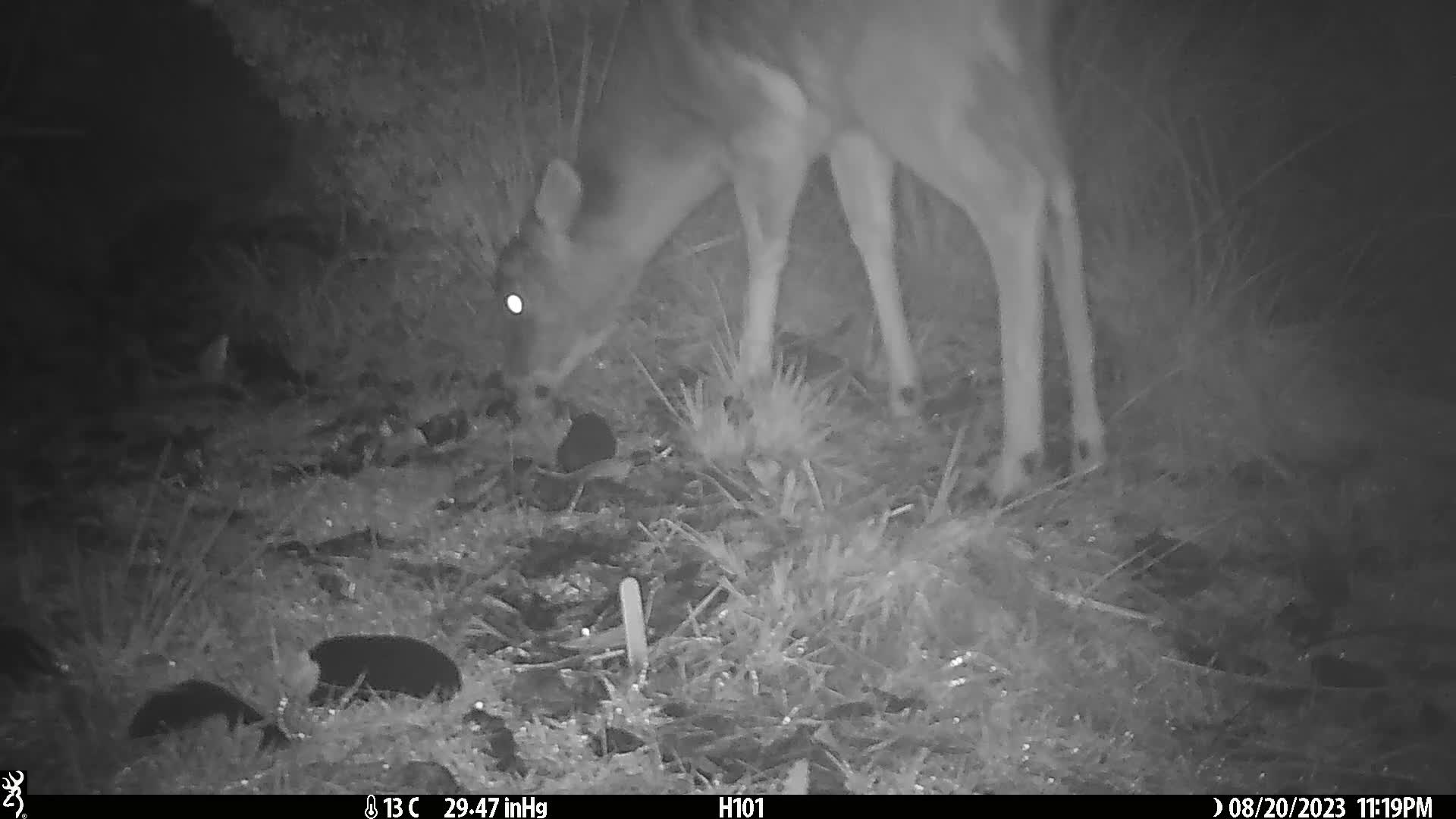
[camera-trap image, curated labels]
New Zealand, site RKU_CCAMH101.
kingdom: Animalia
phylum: Chordata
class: Mammalia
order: Artiodactyla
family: Cervidae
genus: Odocoileus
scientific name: Odocoileus virginianus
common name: white-tailed deer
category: white tailed deer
White tailed deer (white-tailed deer) (Odocoileus virginianus).